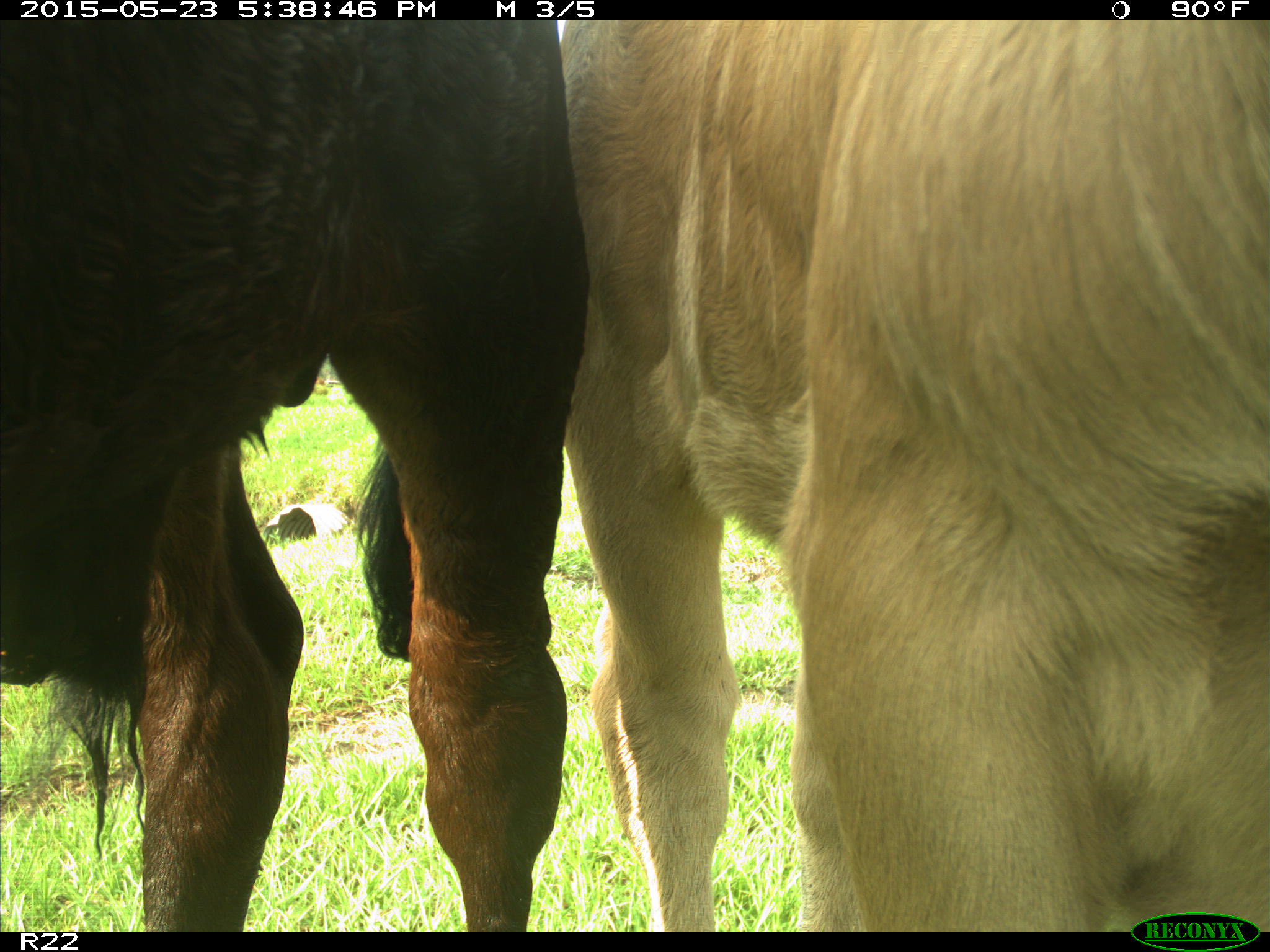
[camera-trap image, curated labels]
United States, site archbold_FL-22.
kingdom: Animalia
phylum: Chordata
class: Mammalia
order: Artiodactyla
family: Bovidae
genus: Bos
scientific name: Bos taurus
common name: domestic cow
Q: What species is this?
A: Bos taurus (domestic cow).